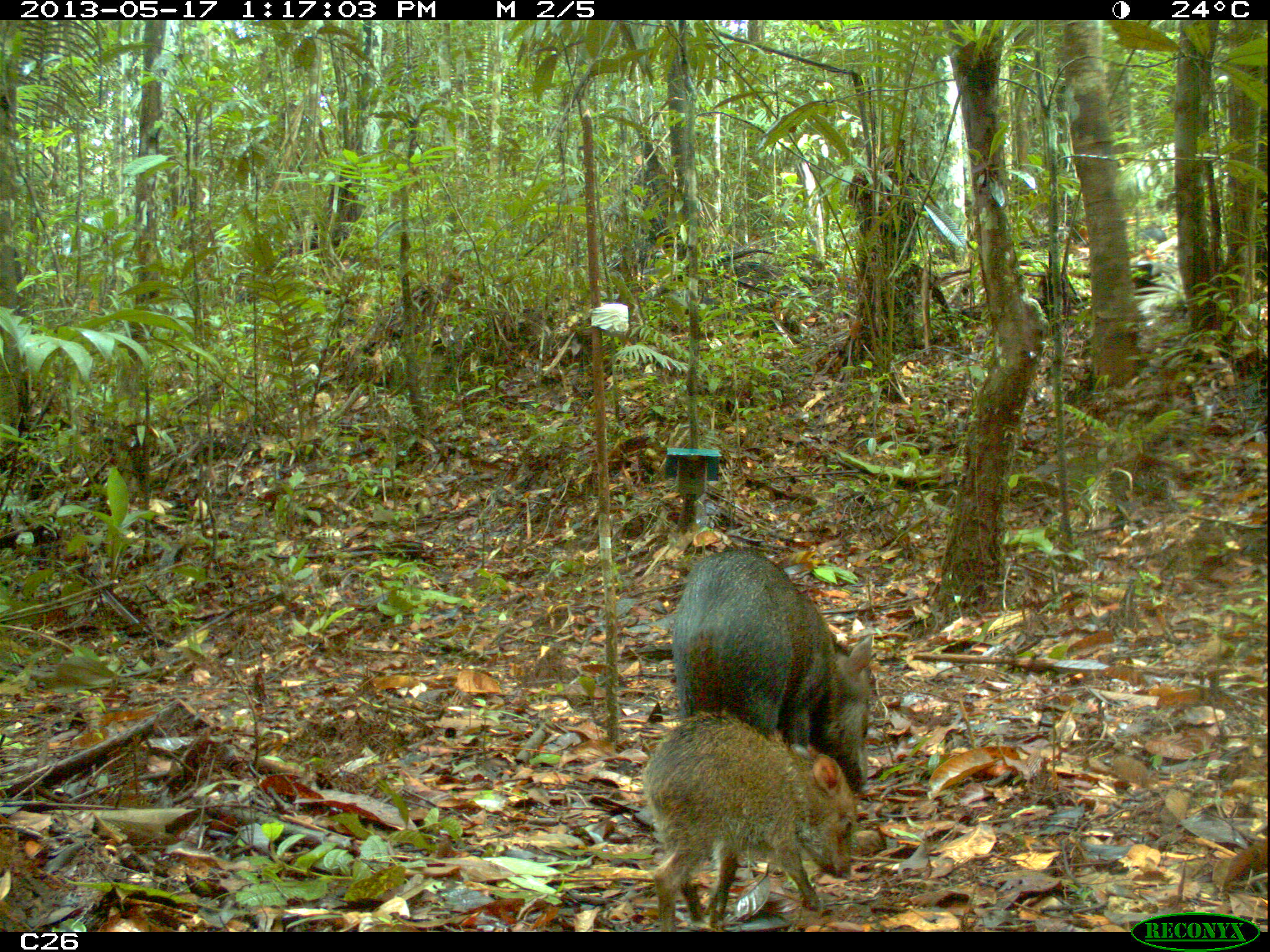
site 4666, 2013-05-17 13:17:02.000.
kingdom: Animalia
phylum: Chordata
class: Mammalia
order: Artiodactyla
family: Tayassuidae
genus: Pecari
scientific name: Pecari tajacu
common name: collared peccary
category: tayassu tajacu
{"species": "tayassu tajacu (collared peccary) (Pecari tajacu)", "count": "3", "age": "adult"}